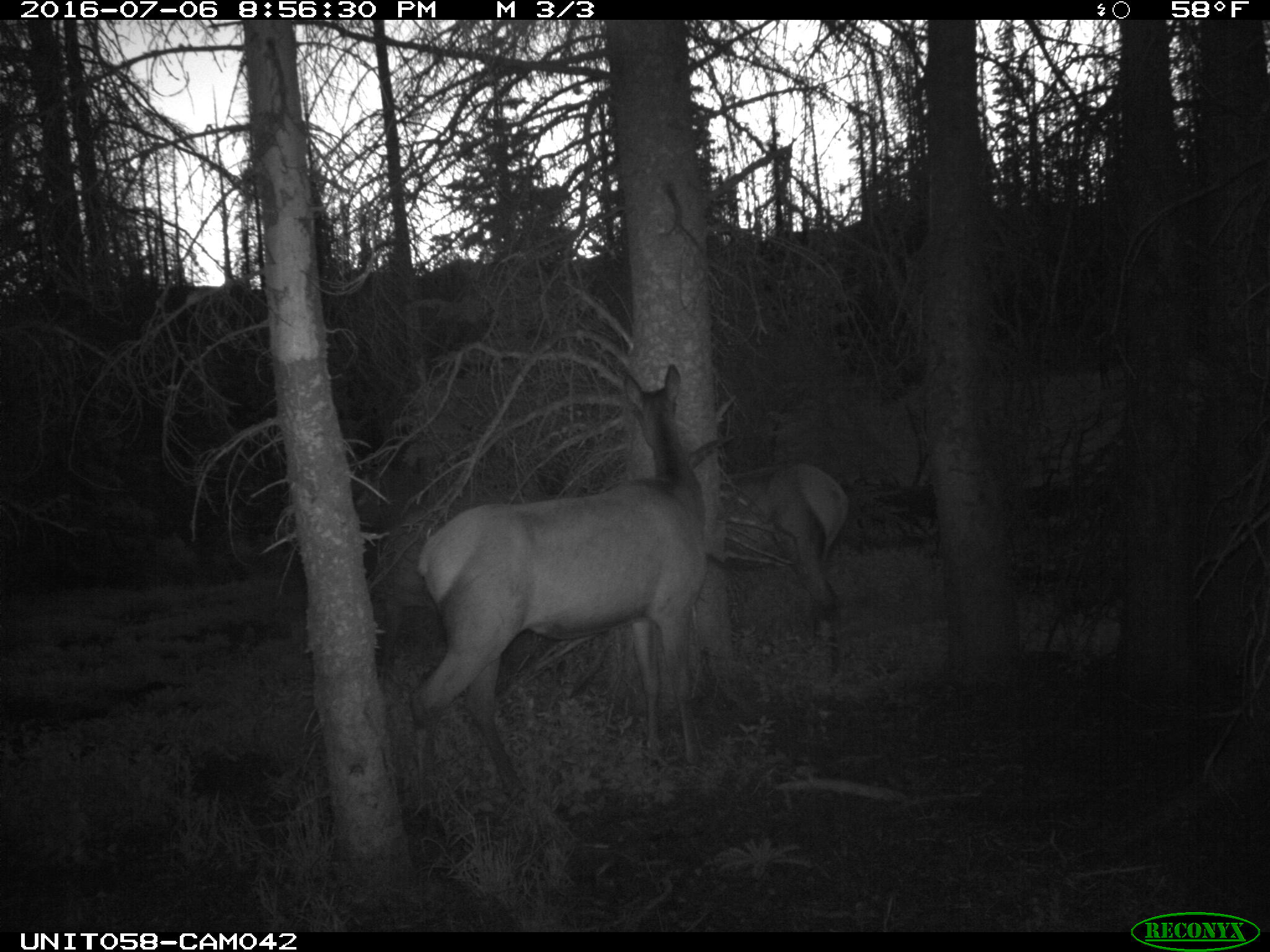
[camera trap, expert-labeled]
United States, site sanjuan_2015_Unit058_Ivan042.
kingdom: Animalia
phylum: Chordata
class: Mammalia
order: Artiodactyla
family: Cervidae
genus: Cervus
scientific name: Cervus elaphus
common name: red deer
Cervus elaphus (red deer).